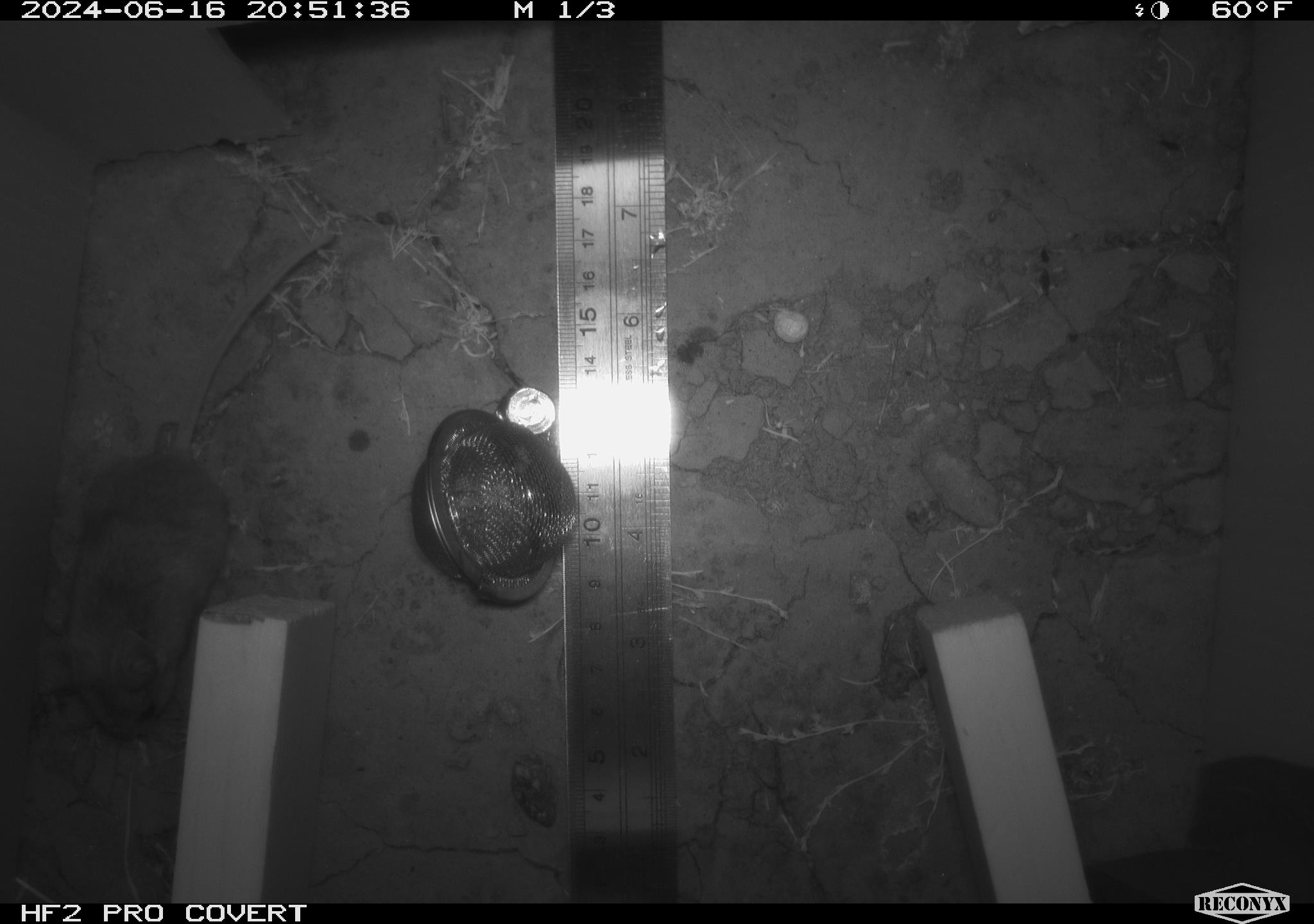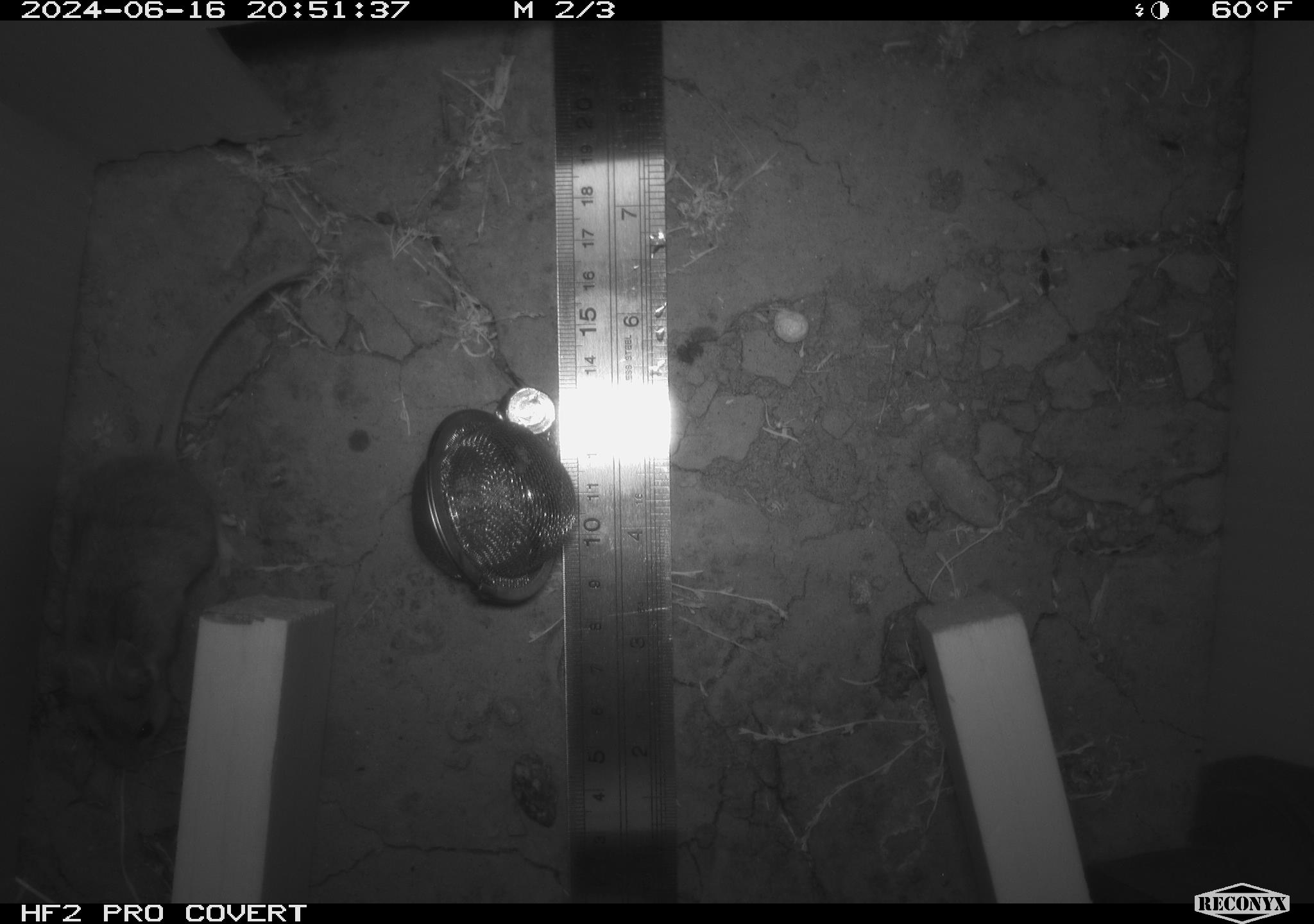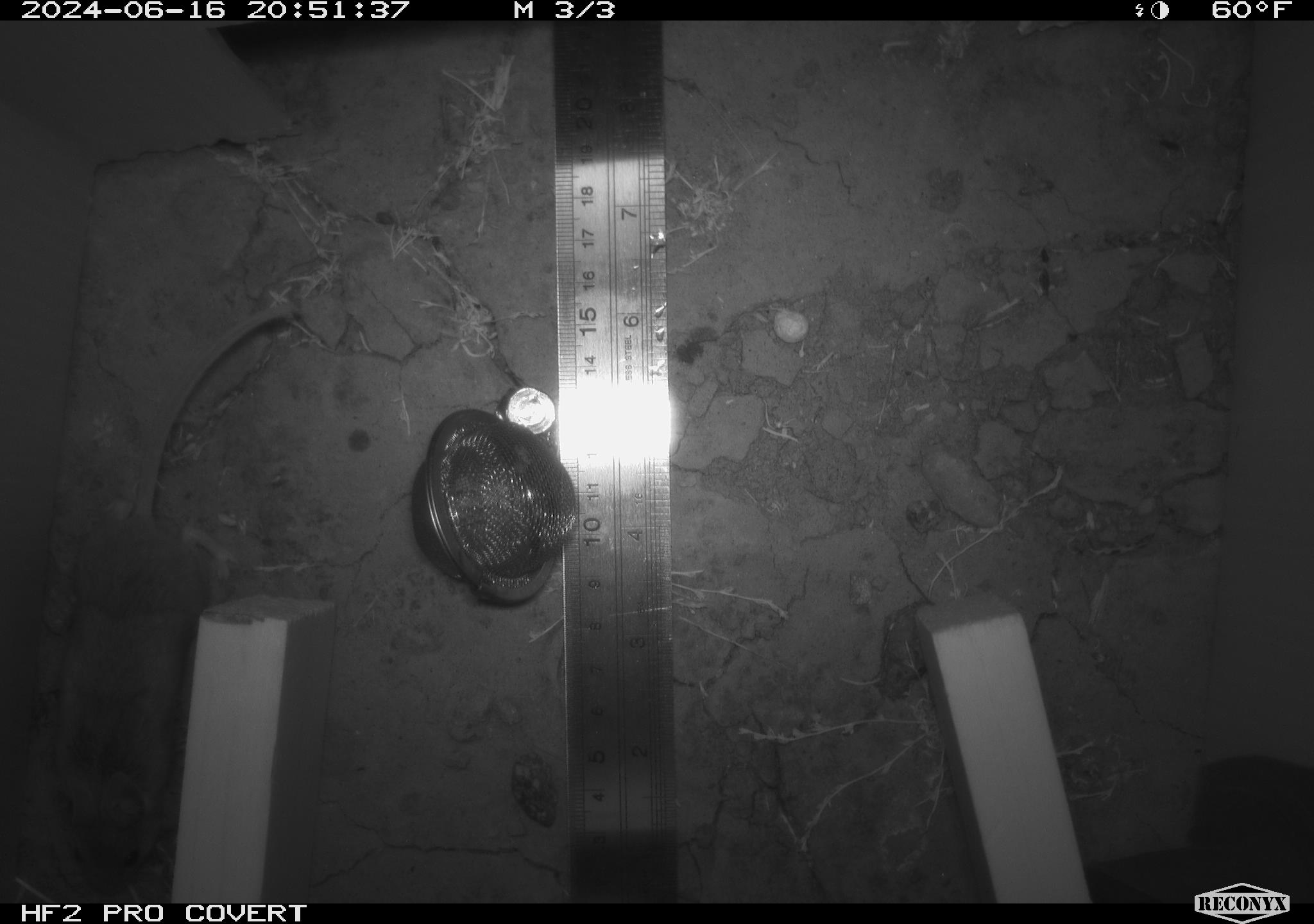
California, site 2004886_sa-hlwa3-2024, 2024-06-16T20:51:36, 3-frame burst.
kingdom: Animalia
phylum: Chordata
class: Mammalia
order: Rodentia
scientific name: Rodentia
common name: mouse species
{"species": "mouse species (Rodentia)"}